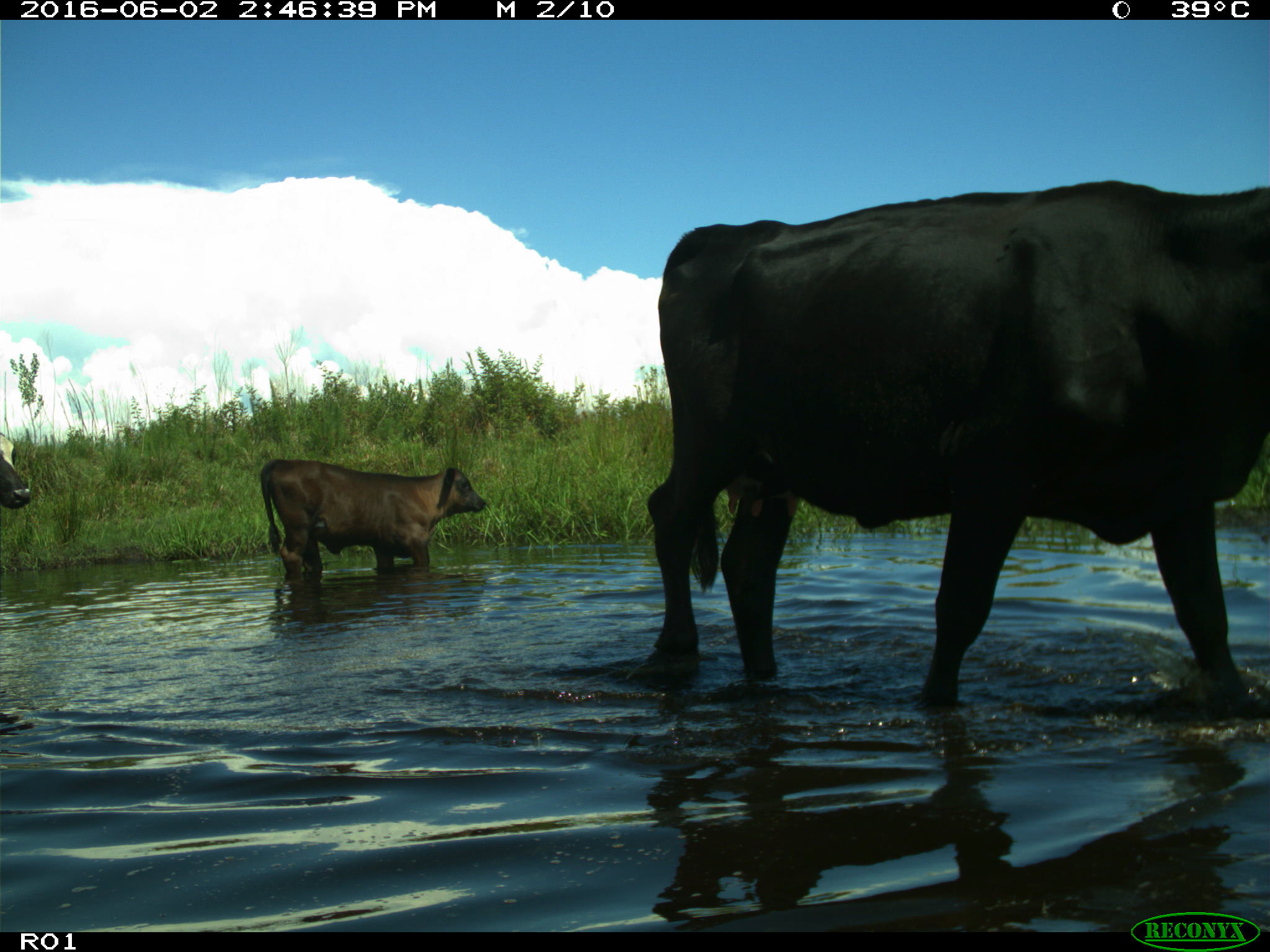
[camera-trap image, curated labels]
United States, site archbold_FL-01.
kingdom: Animalia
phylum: Chordata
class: Mammalia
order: Artiodactyla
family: Bovidae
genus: Bos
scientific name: Bos taurus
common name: domestic cow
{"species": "Bos taurus (domestic cow)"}